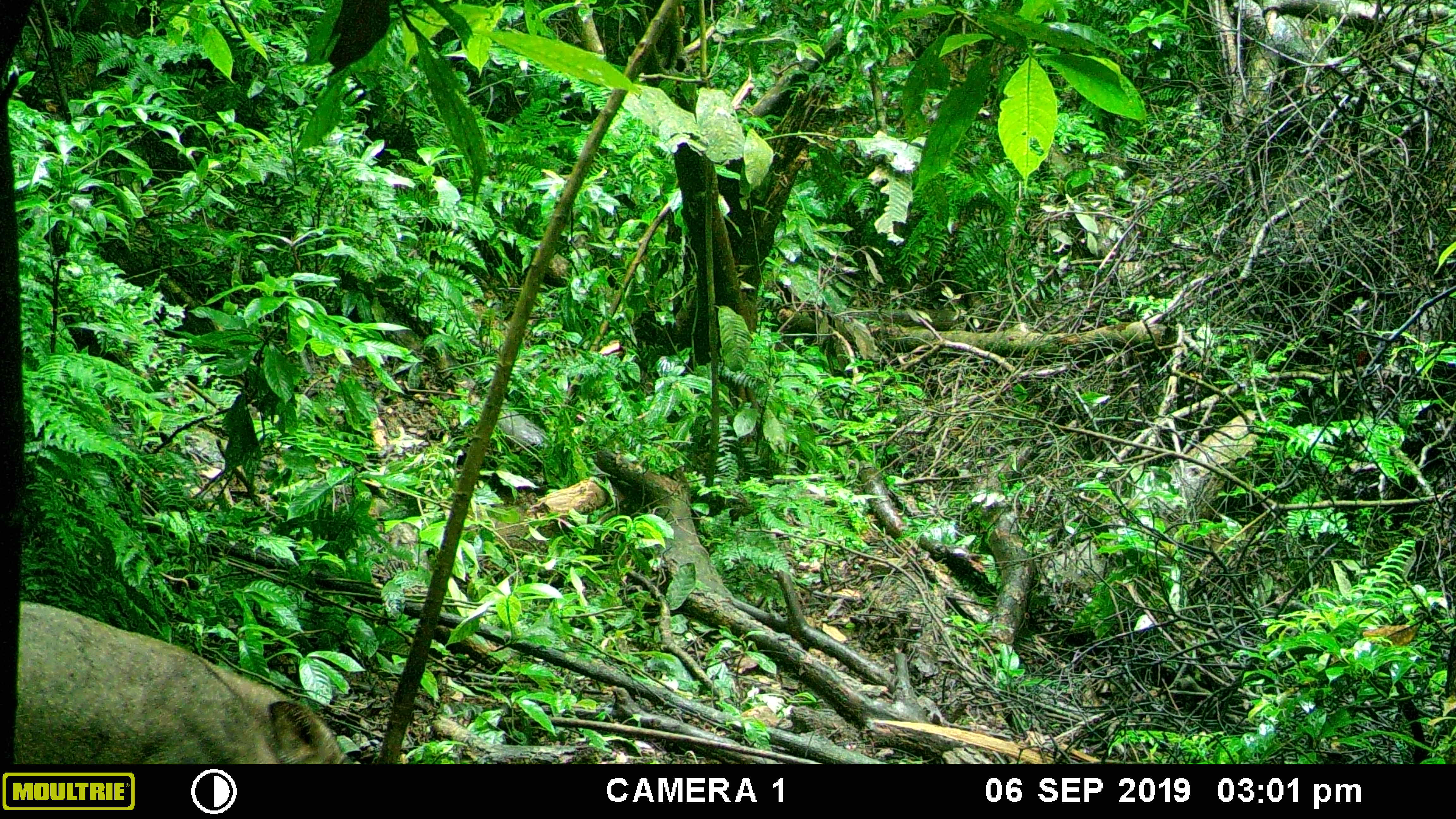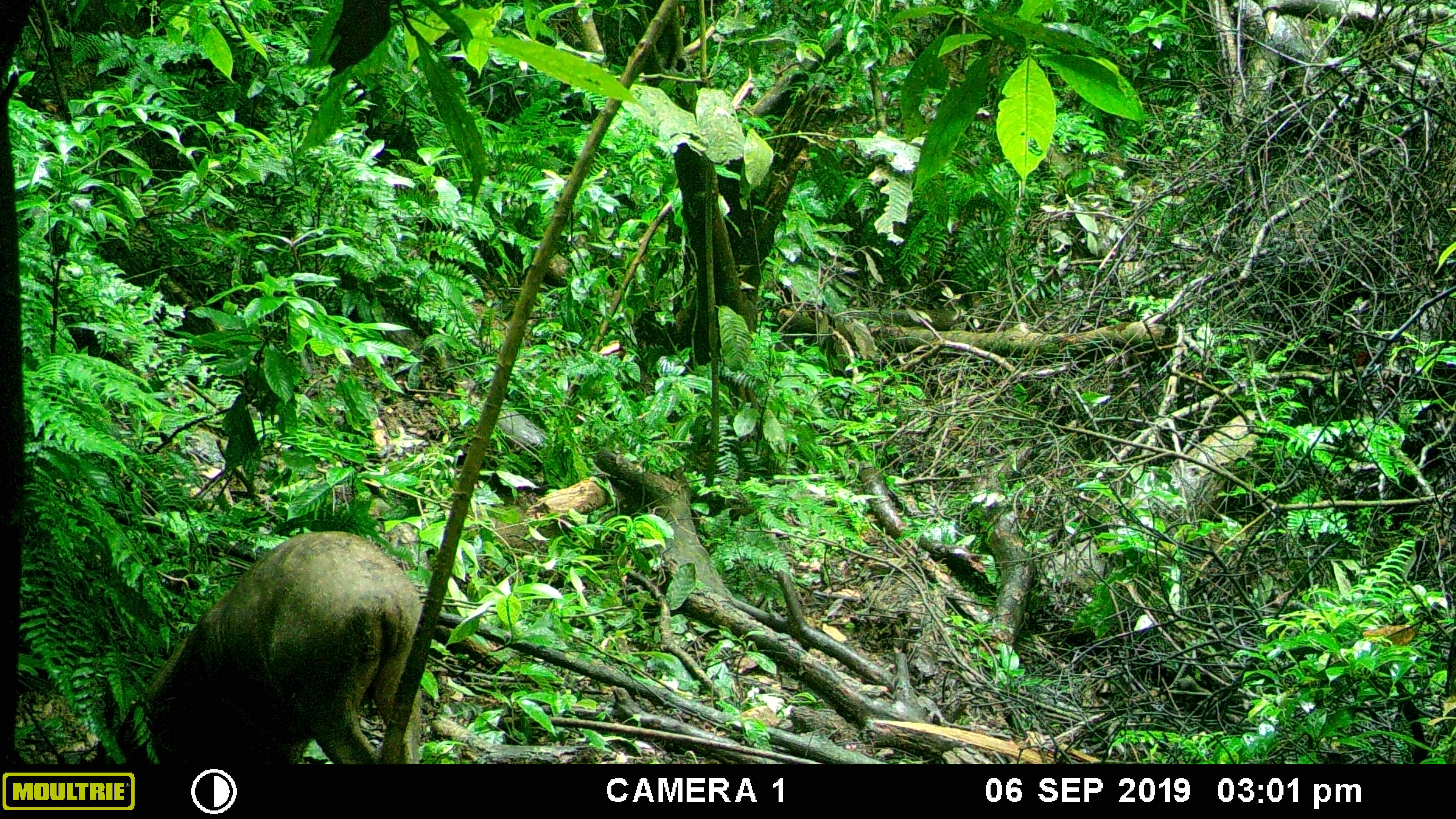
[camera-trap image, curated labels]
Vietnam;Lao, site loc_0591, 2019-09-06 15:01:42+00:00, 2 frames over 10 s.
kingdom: Animalia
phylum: Chordata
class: Mammalia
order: Artiodactyla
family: Suidae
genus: Sus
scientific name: Sus scrofa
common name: eurasian wild pig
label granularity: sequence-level